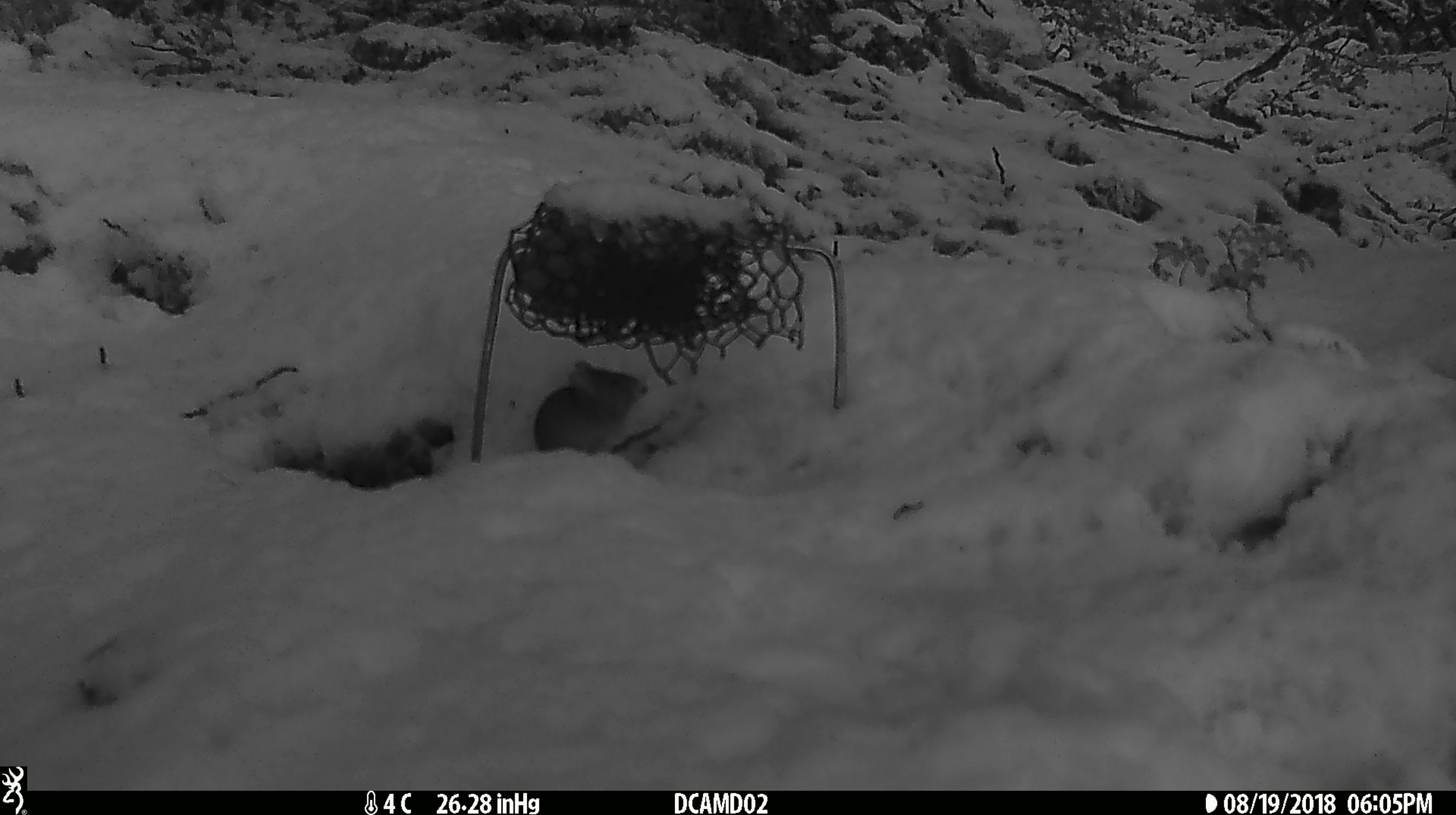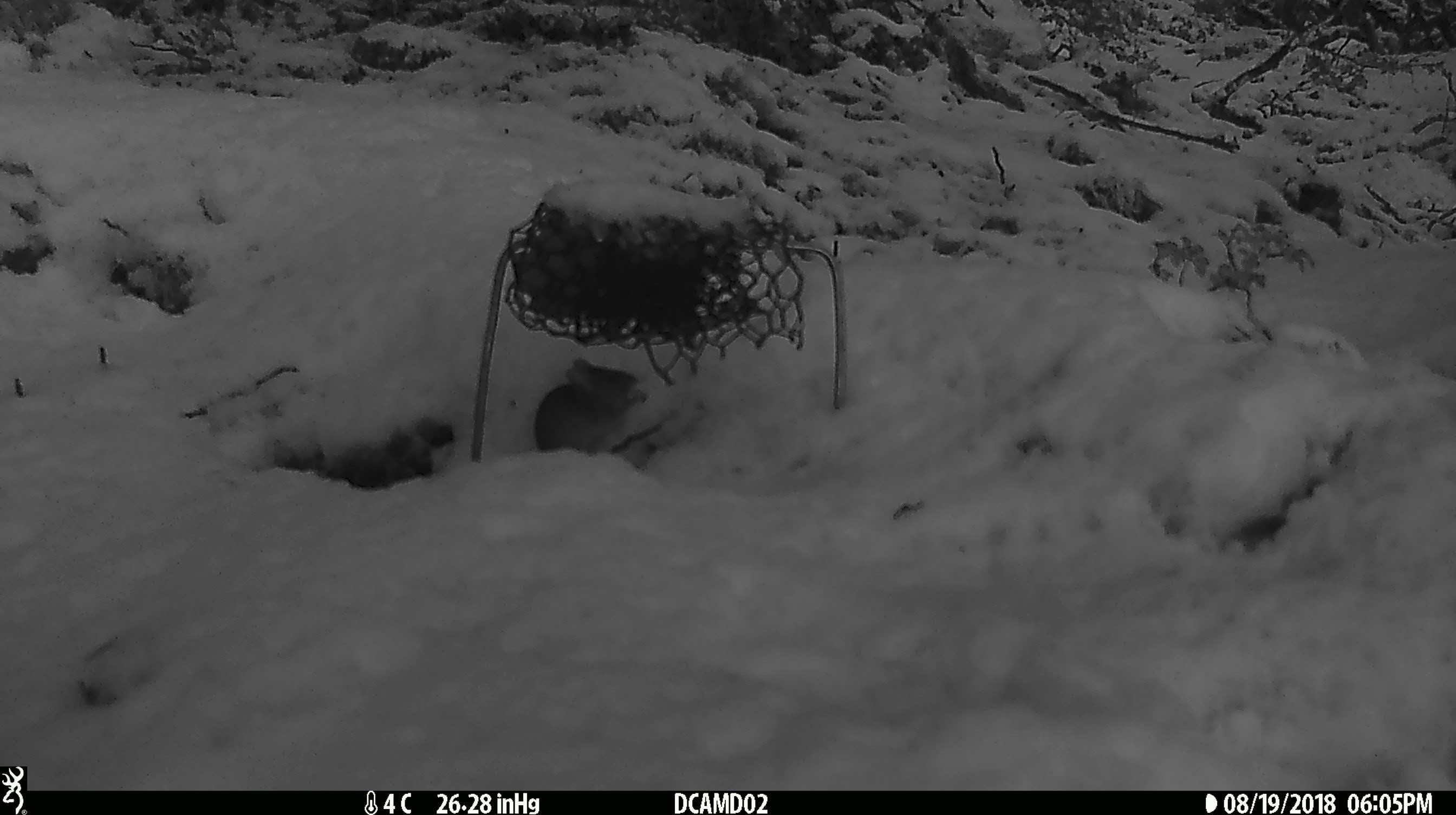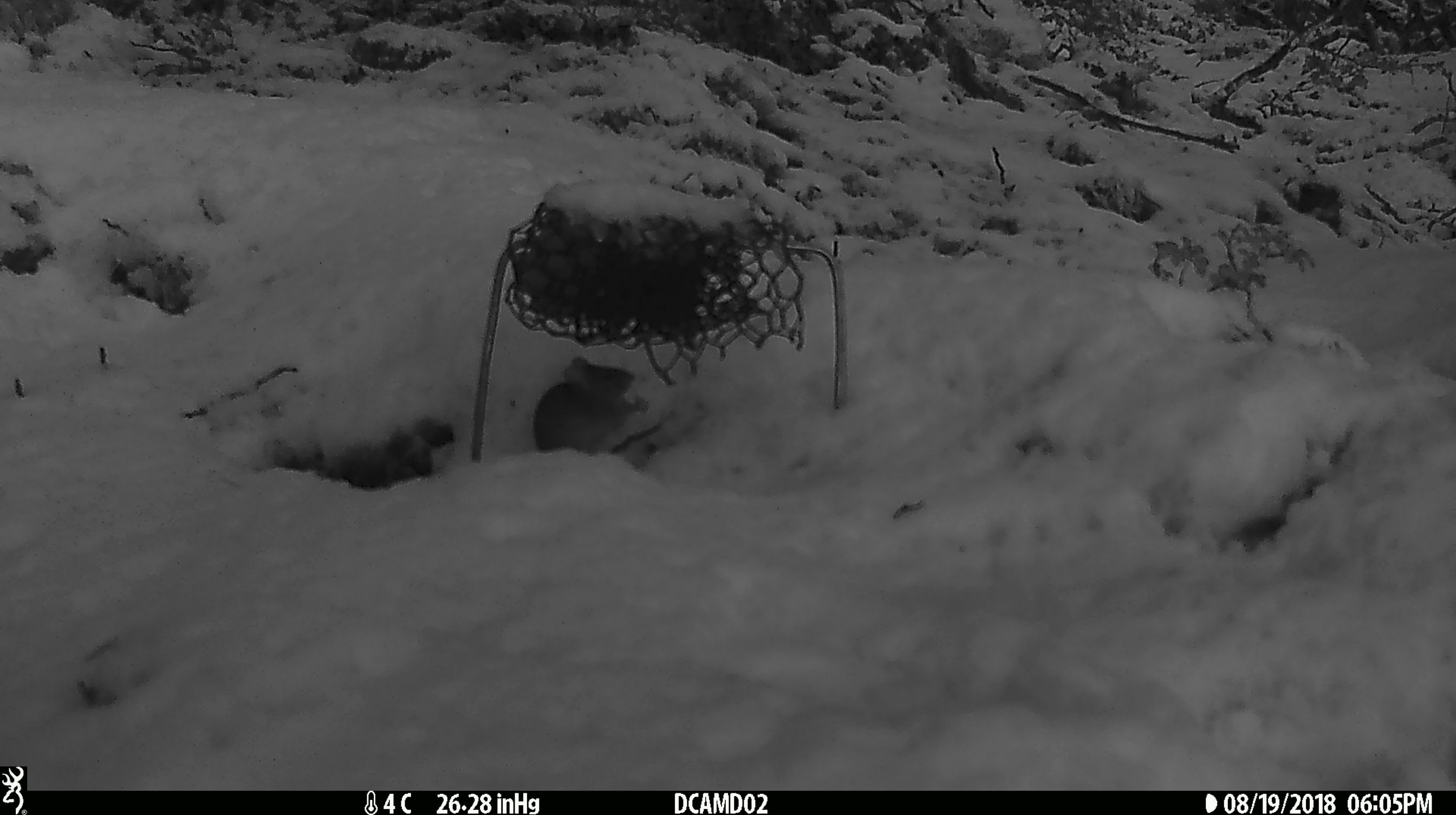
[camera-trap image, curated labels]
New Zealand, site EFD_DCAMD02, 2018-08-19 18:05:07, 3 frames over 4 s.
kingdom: Animalia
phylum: Chordata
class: Mammalia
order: Rodentia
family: Muridae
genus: Mus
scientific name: Mus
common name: mouse